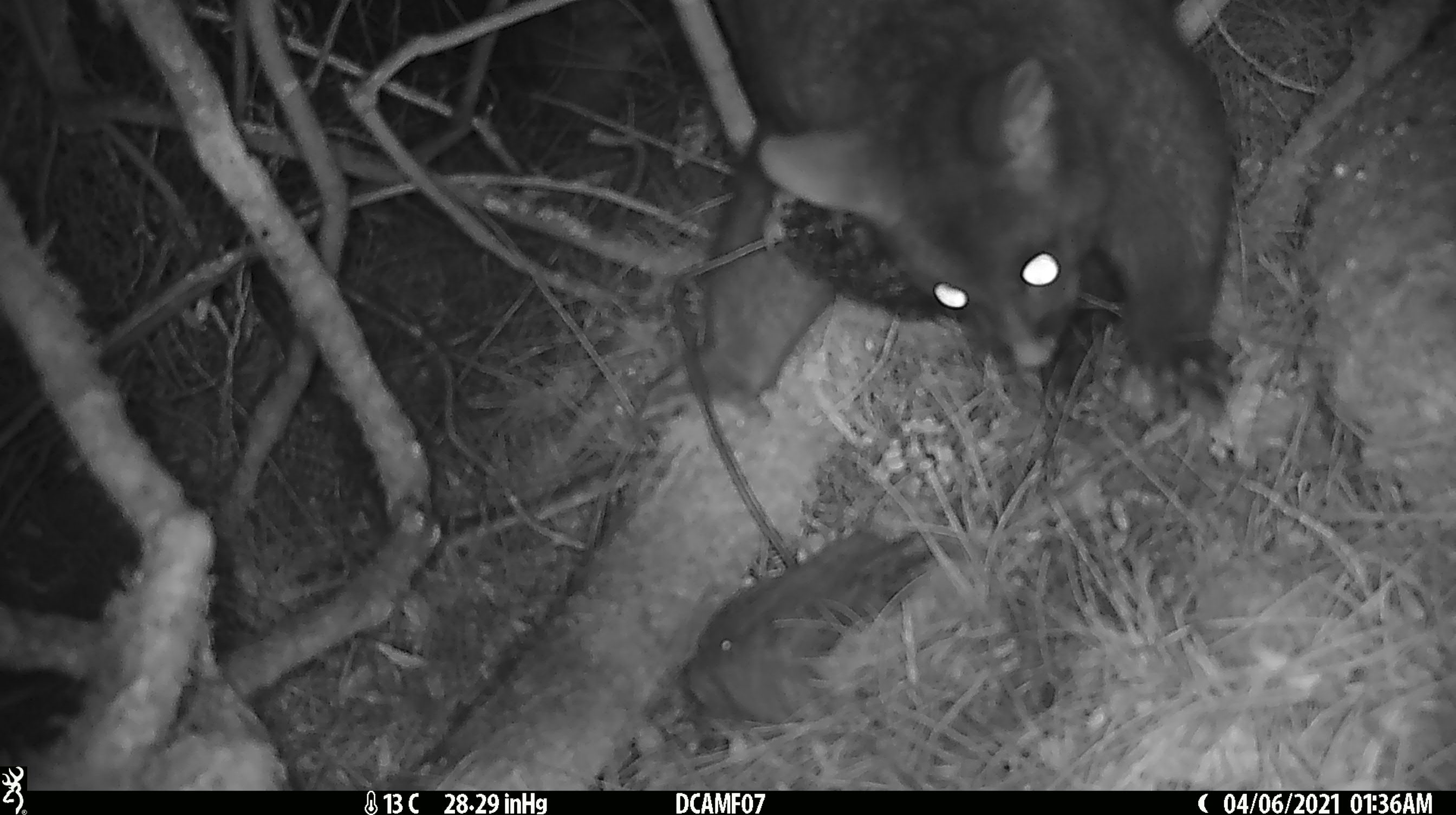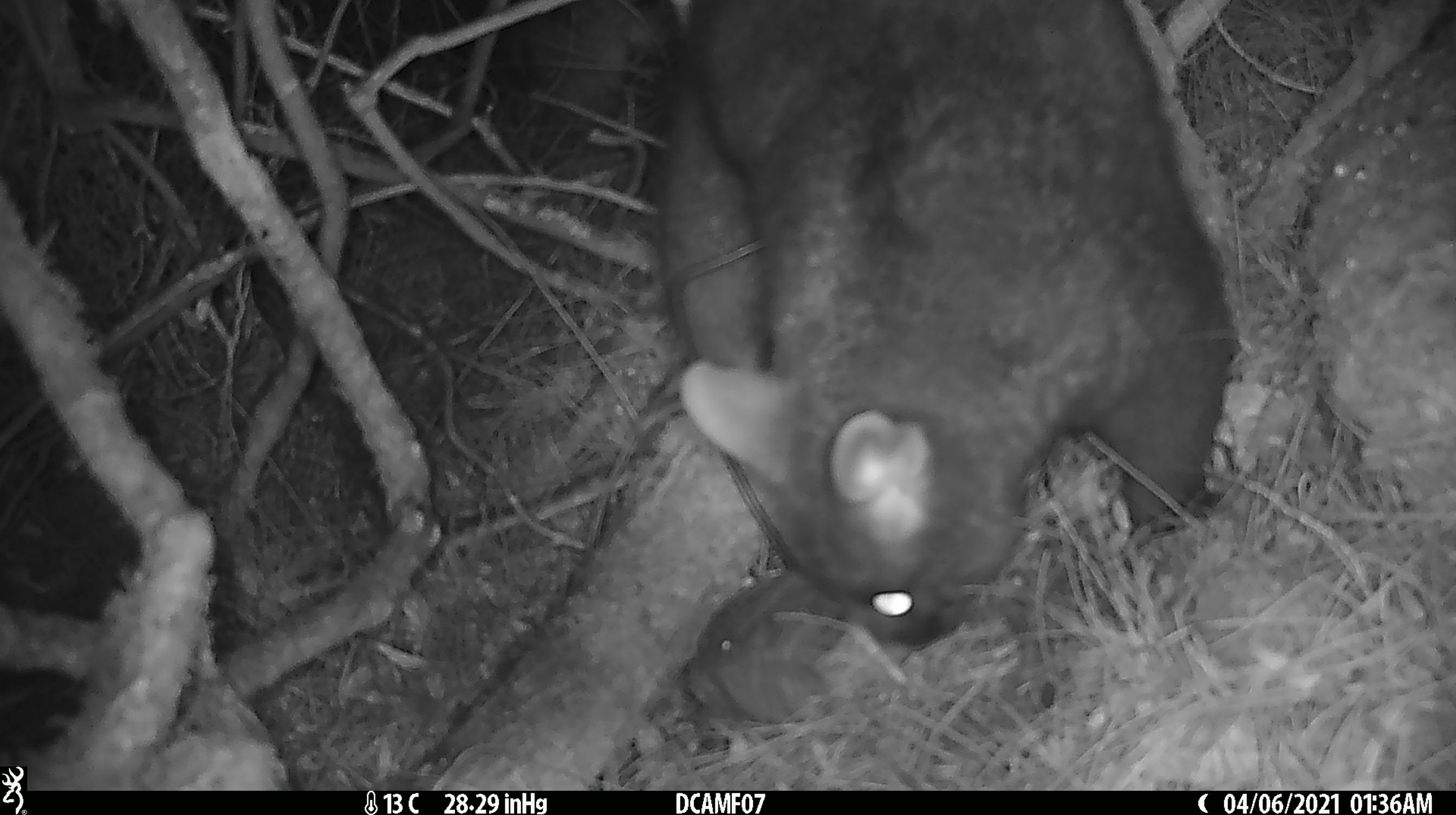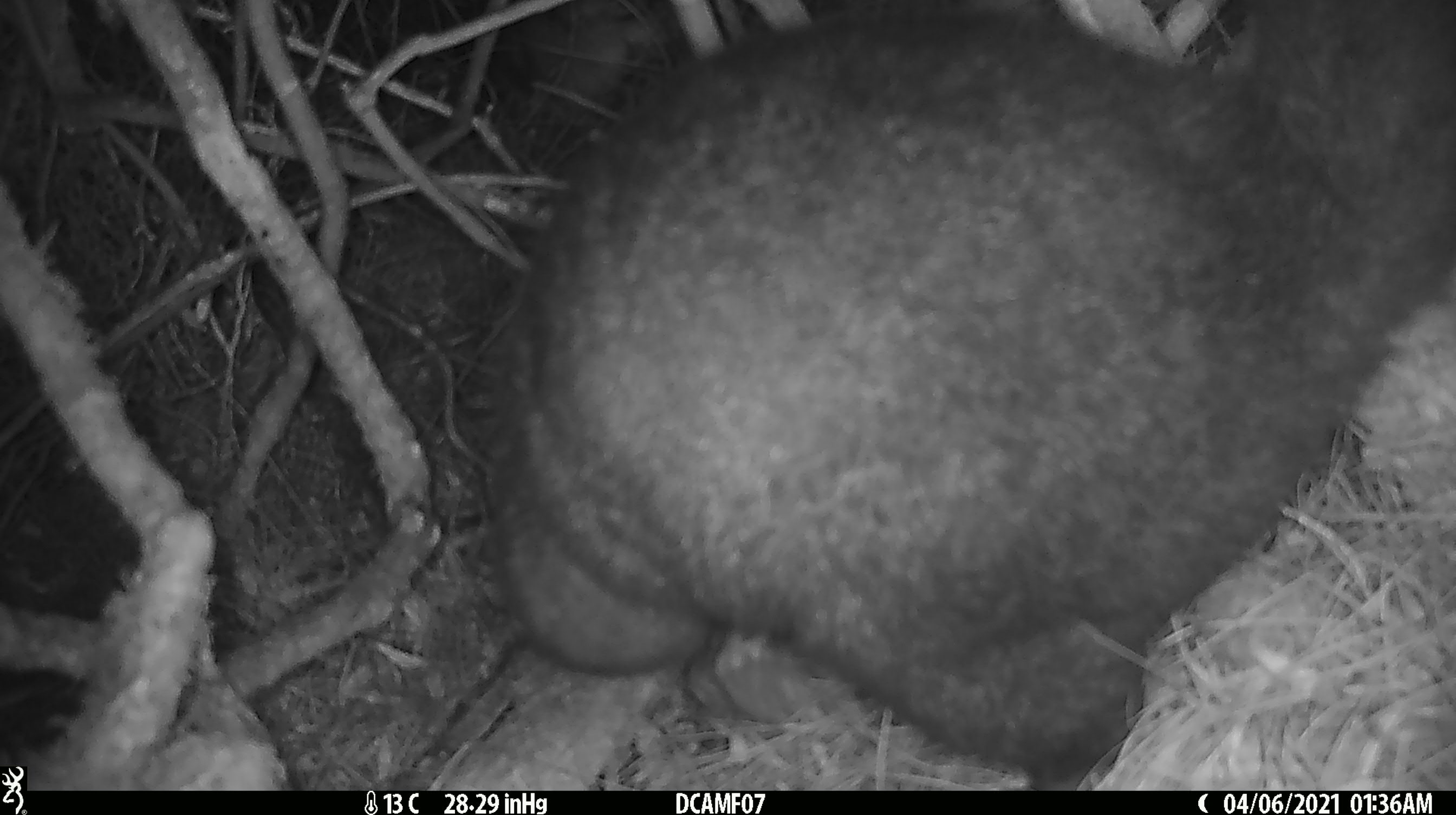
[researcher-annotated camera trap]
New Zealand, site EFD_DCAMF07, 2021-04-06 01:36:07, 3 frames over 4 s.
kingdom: Animalia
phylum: Chordata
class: Mammalia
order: Diprotodontia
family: Phalangeridae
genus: Trichosurus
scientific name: Trichosurus vulpecula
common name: common brushtail possum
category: possum